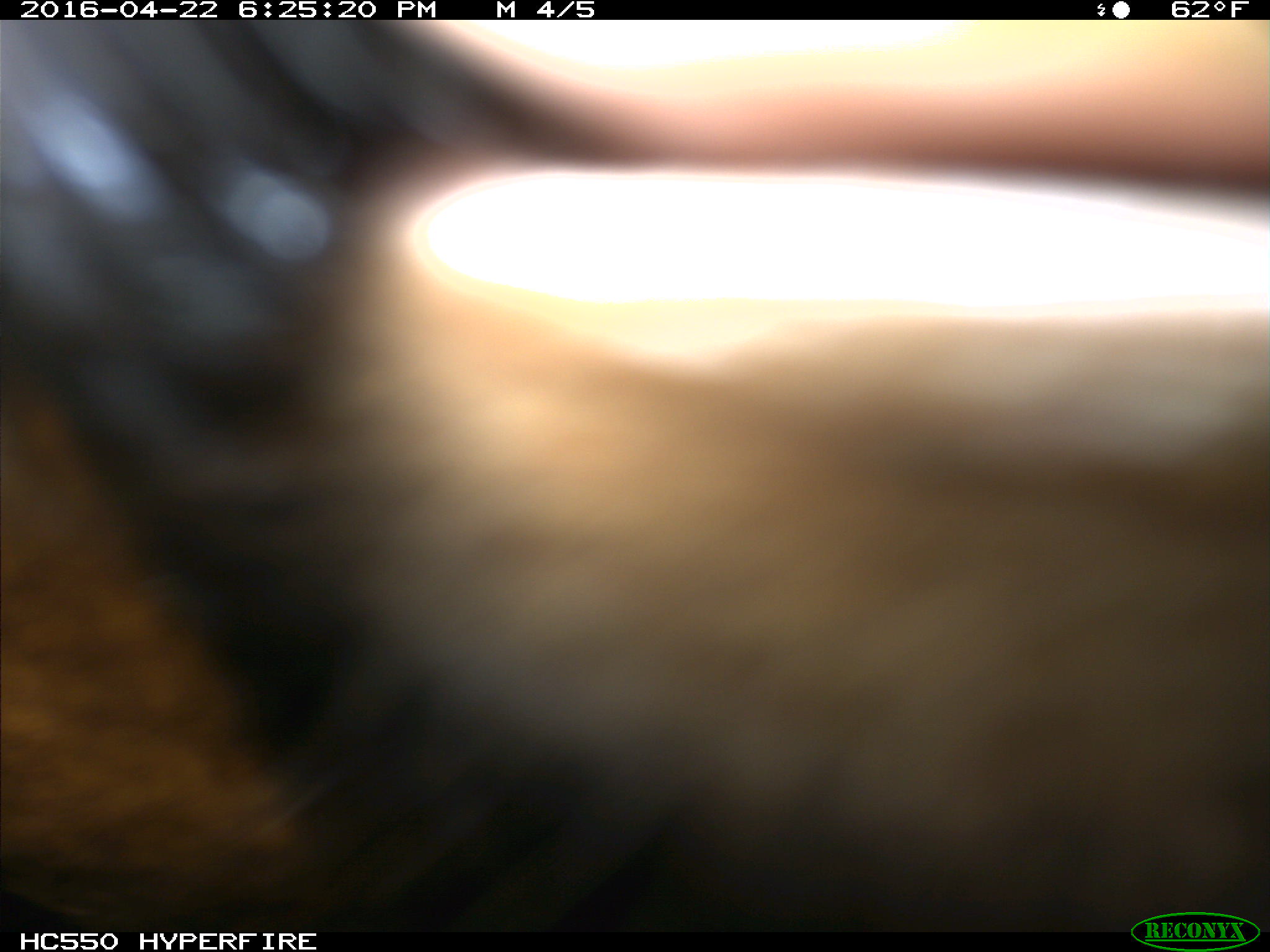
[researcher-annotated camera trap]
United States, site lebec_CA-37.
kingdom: Animalia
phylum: Chordata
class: Mammalia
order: Artiodactyla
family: Bovidae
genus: Bos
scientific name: Bos taurus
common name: domestic cow